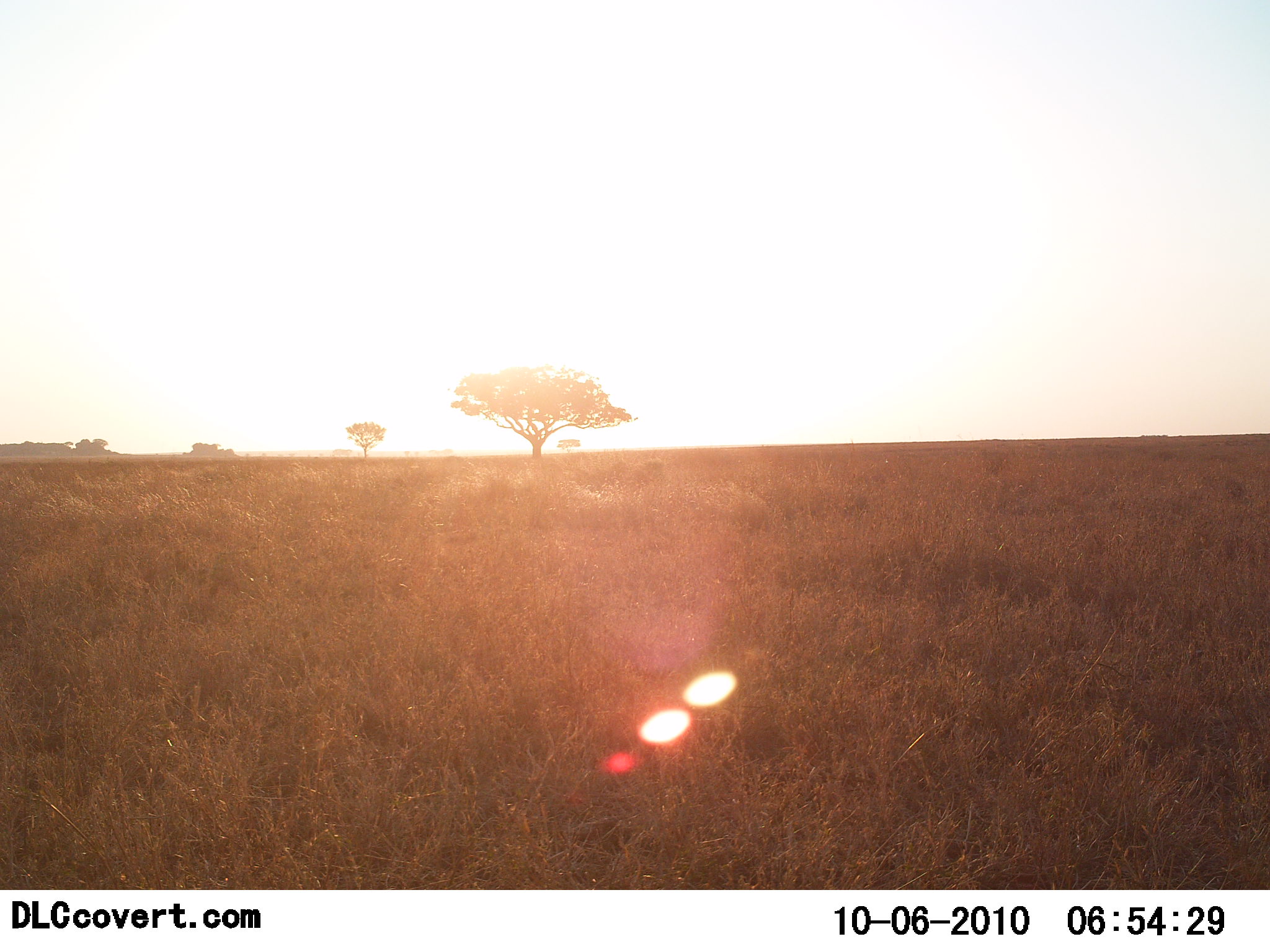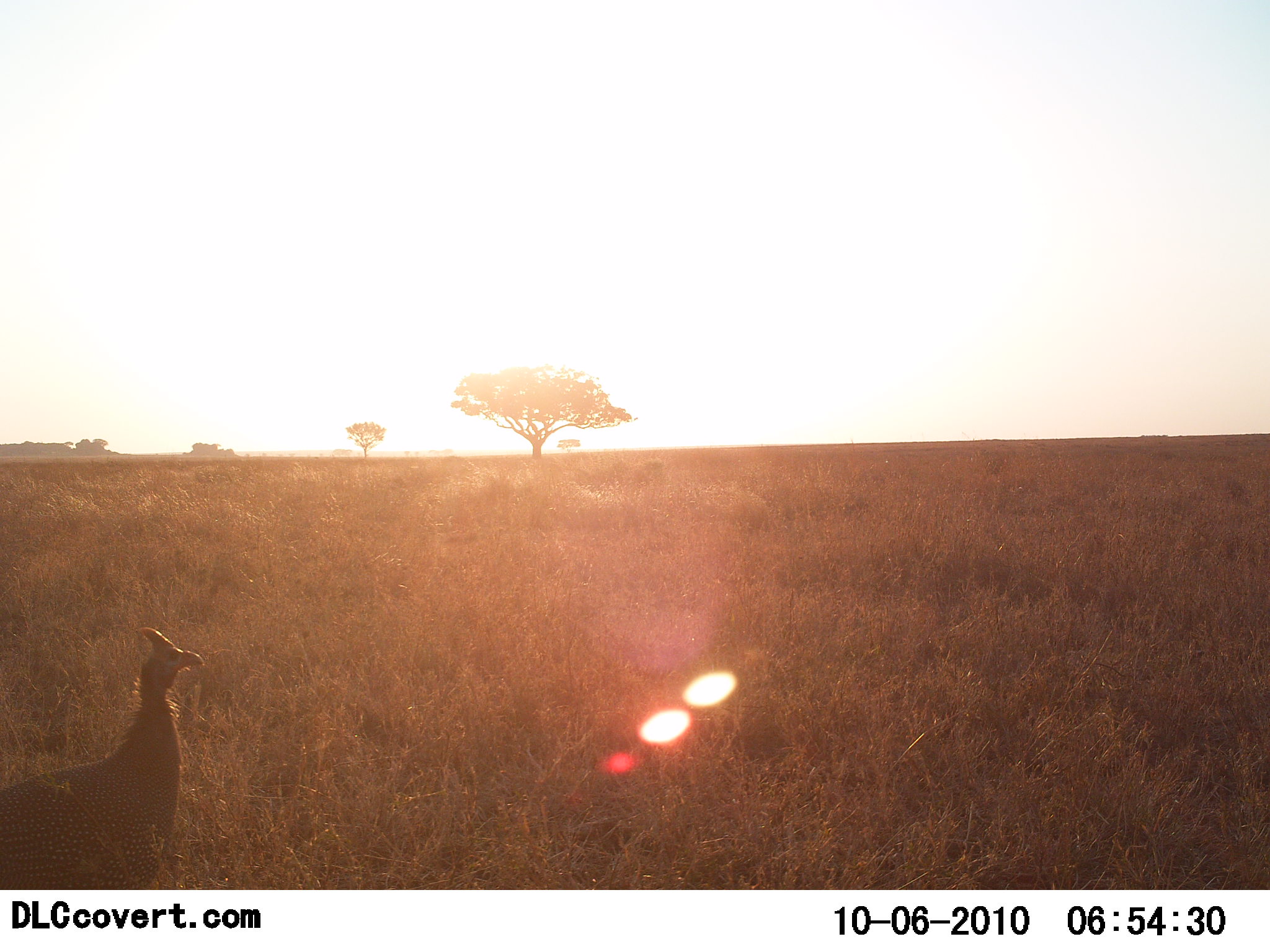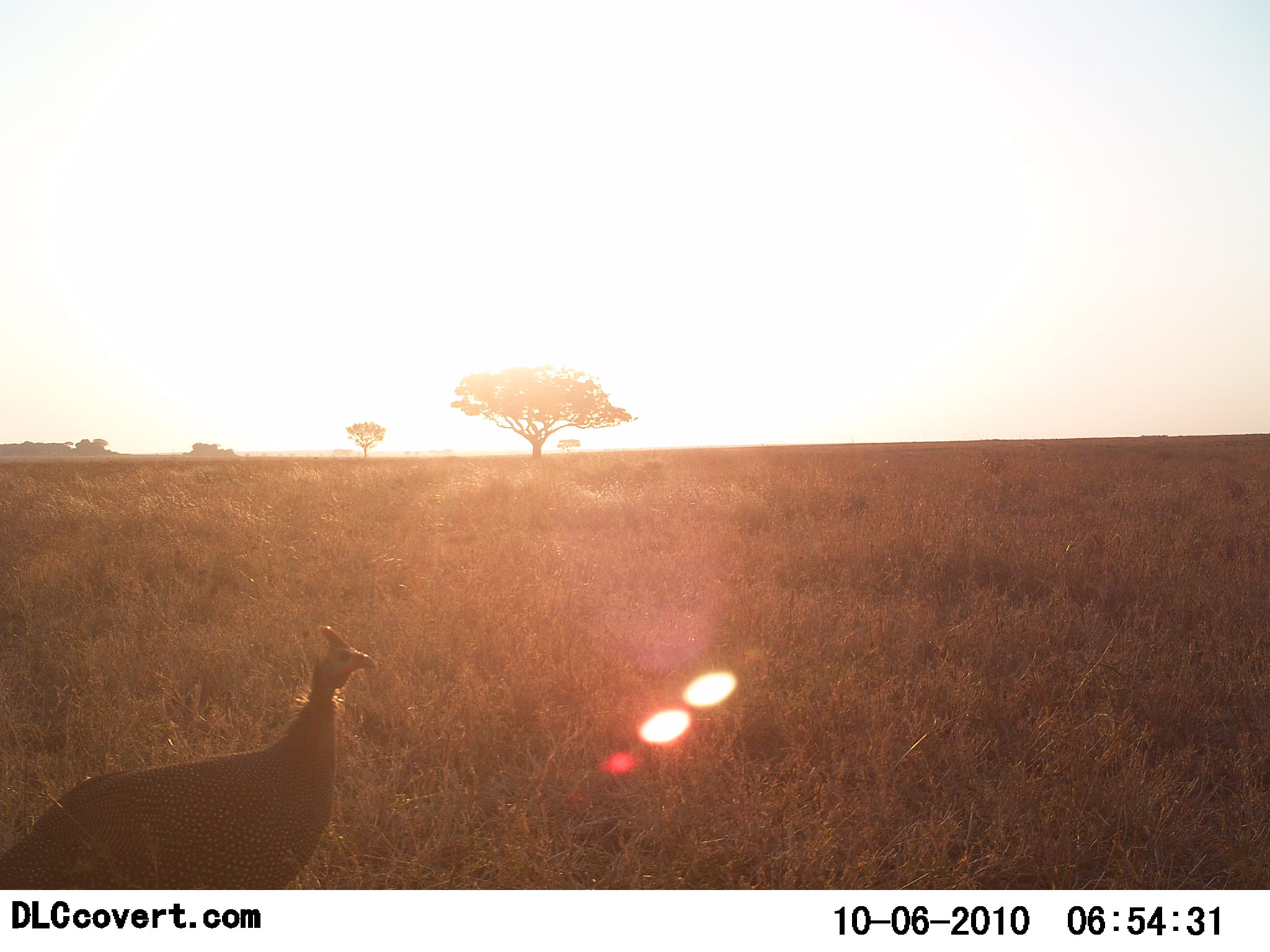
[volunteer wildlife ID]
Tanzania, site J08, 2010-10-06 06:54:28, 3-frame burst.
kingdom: Animalia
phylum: Chordata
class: Aves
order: Galliformes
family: Numididae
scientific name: Numididae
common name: guinea fowl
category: guineafowl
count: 1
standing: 20%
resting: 0%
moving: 90%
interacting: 0%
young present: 0%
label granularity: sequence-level